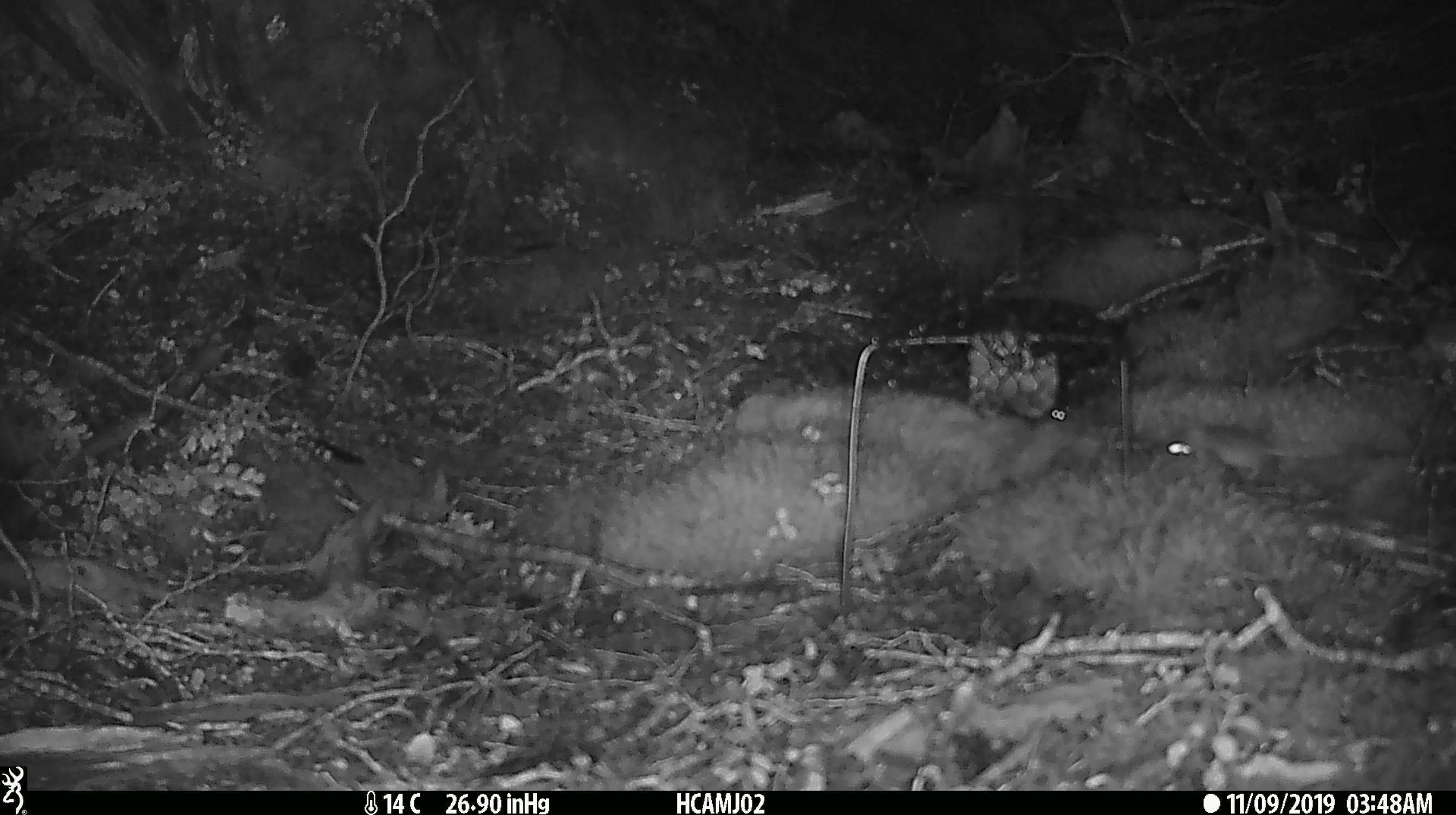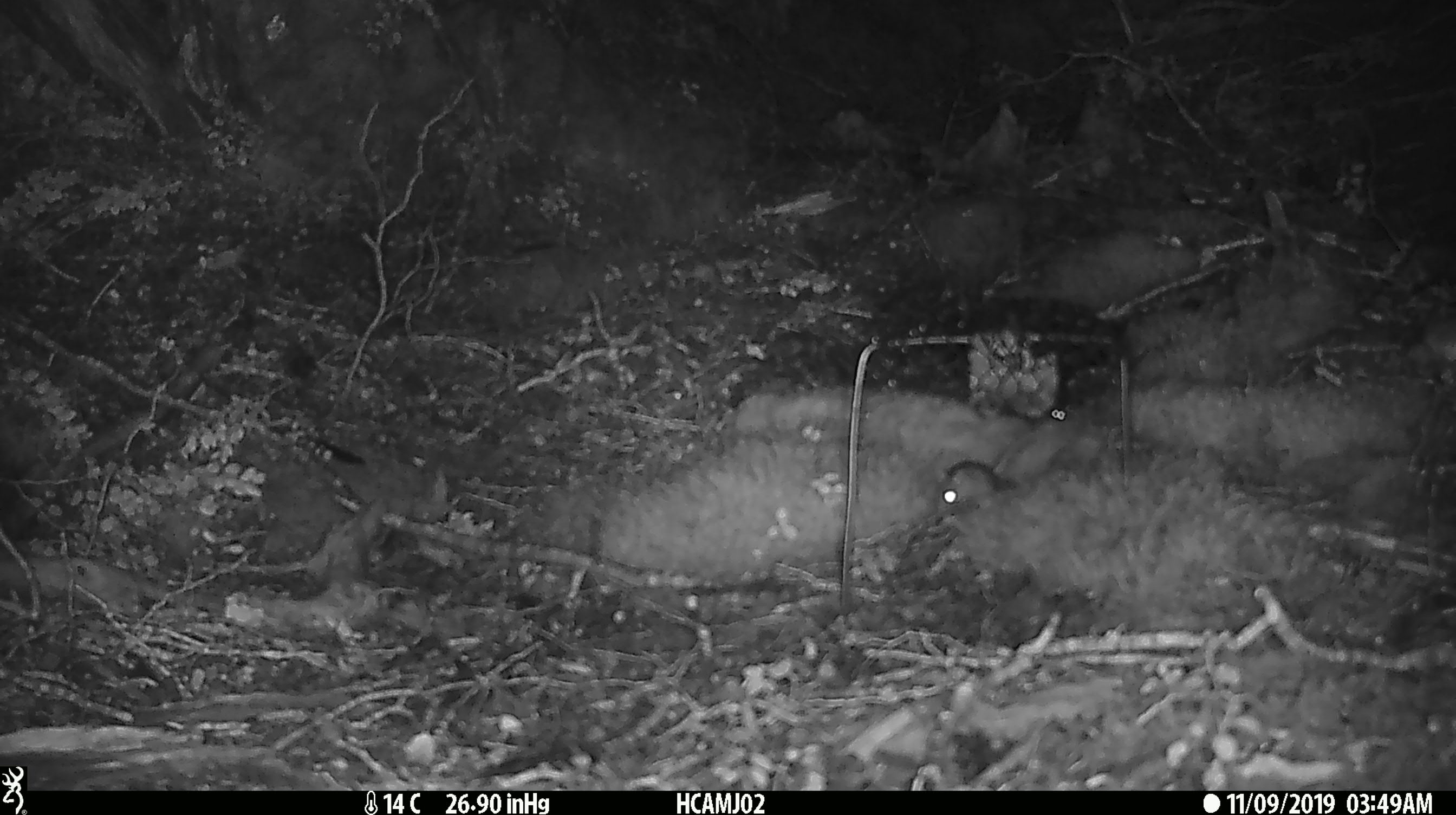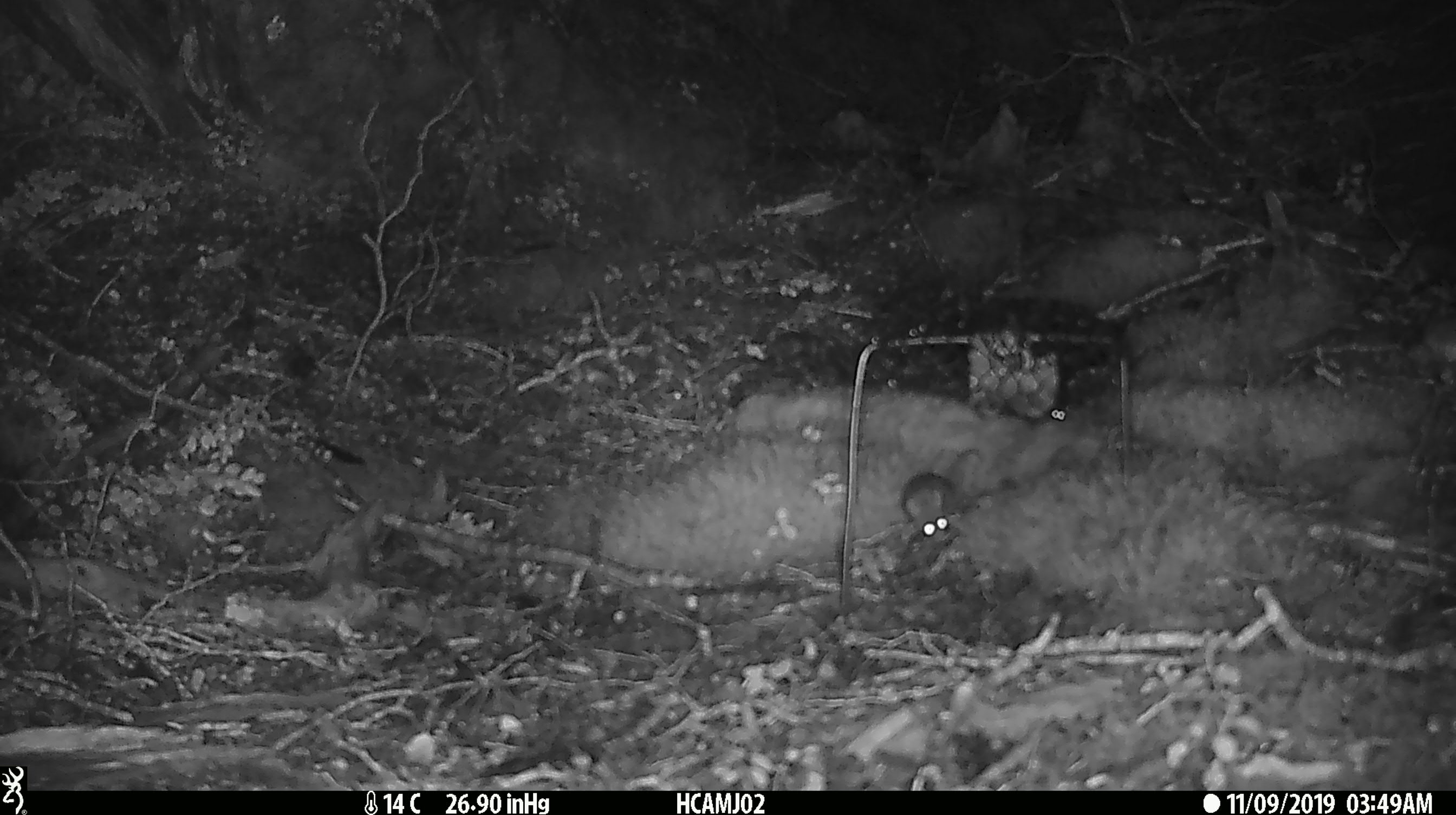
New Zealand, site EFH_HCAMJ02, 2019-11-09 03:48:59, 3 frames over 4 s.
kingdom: Animalia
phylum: Chordata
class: Mammalia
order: Rodentia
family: Muridae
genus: Mus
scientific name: Mus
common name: mouse